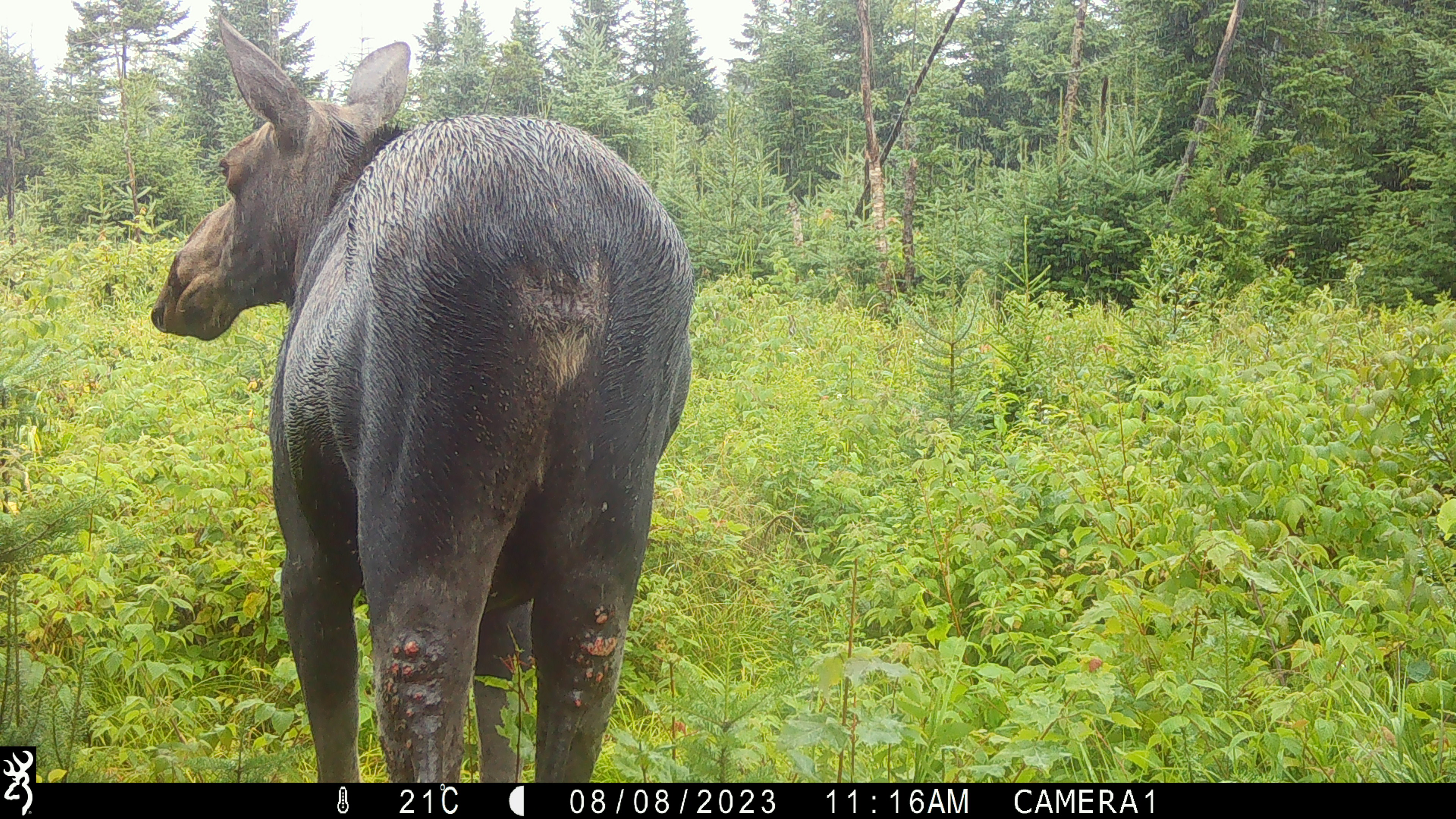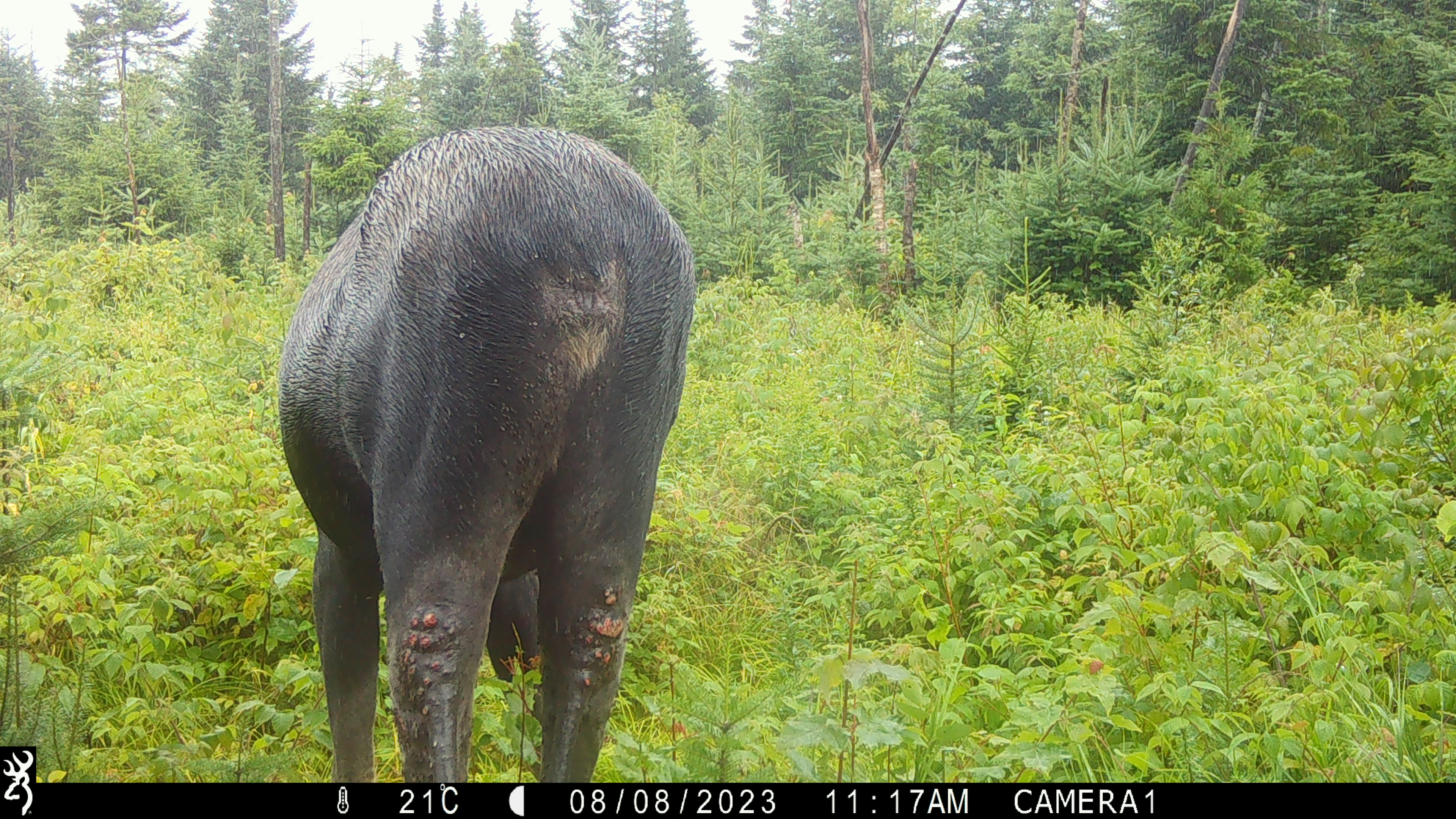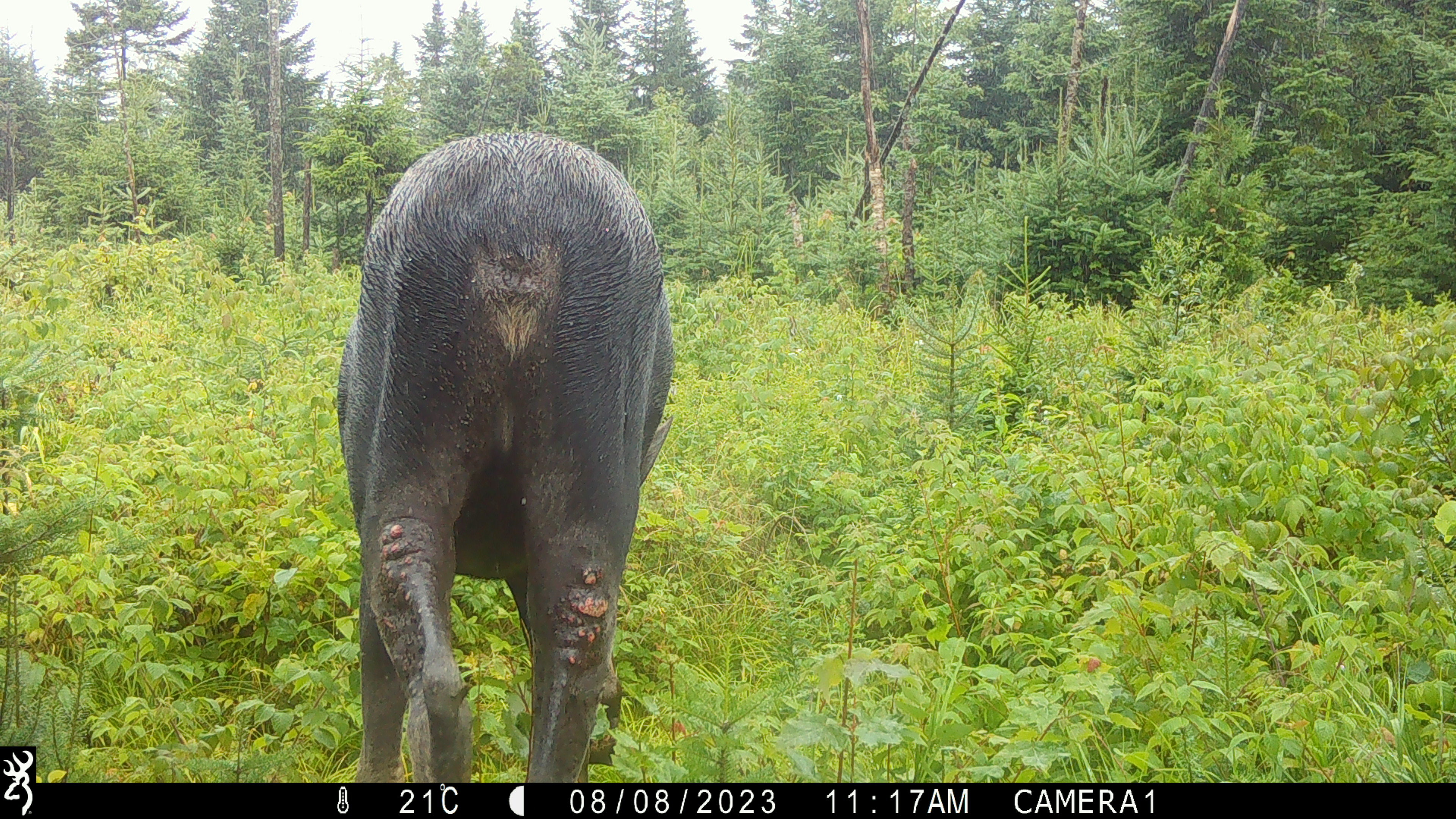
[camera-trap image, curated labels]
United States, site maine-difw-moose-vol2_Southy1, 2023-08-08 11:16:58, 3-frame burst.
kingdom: Animalia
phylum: Chordata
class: Mammalia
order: Artiodactyla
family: Cervidae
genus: Alces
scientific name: Alces alces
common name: moose